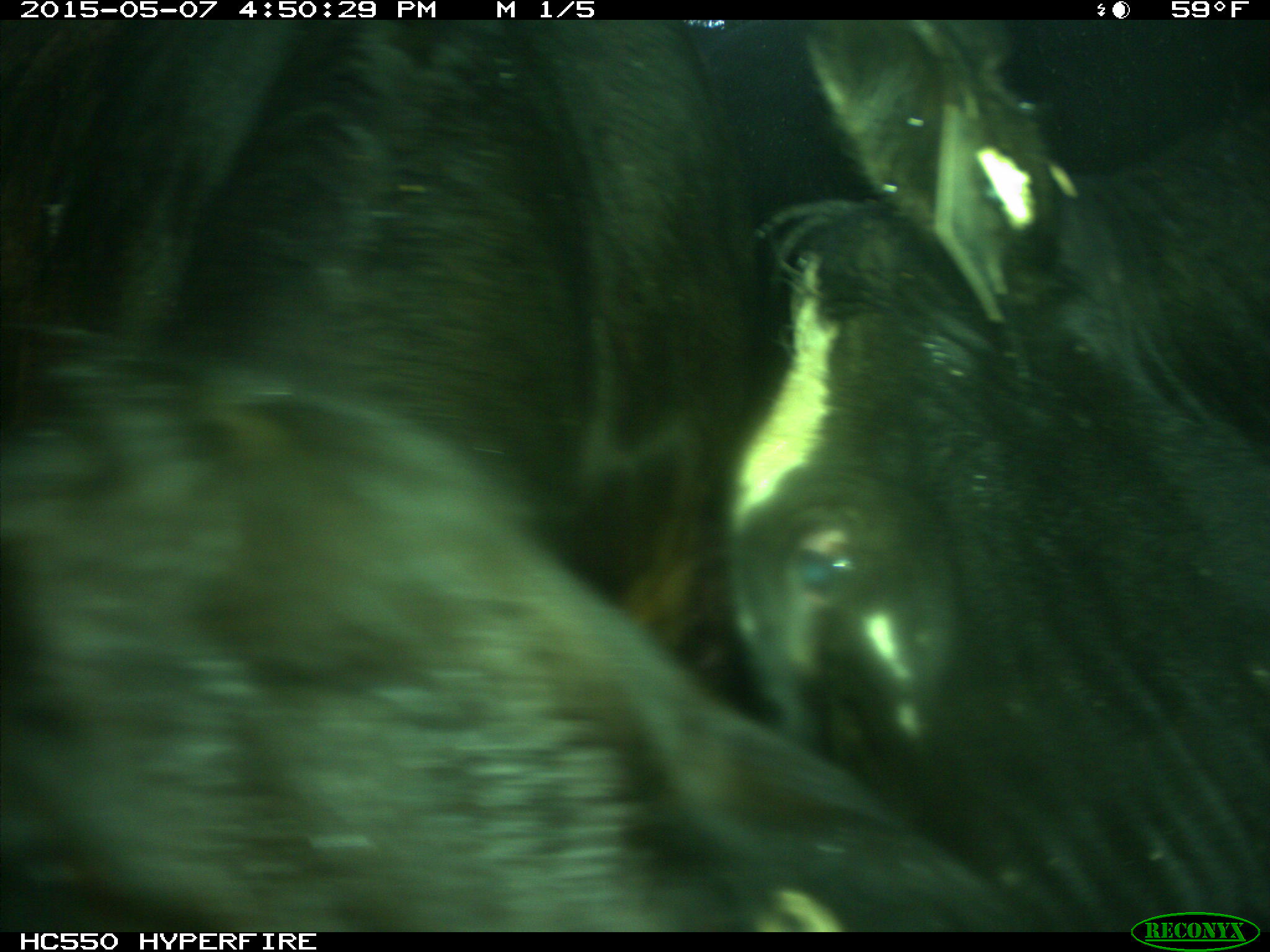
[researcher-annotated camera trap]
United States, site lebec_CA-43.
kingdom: Animalia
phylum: Chordata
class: Mammalia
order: Artiodactyla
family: Bovidae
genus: Bos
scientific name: Bos taurus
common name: domestic cow